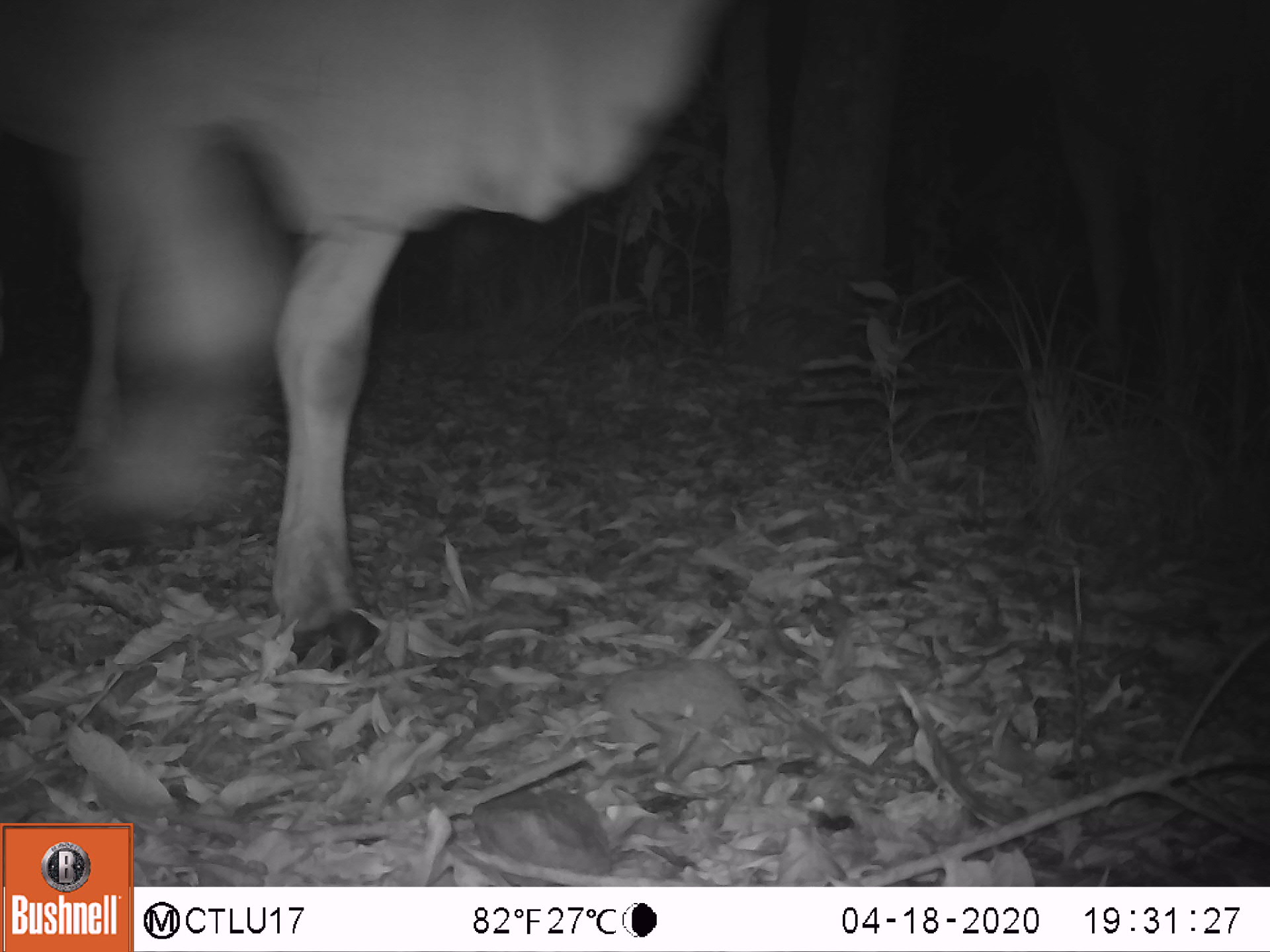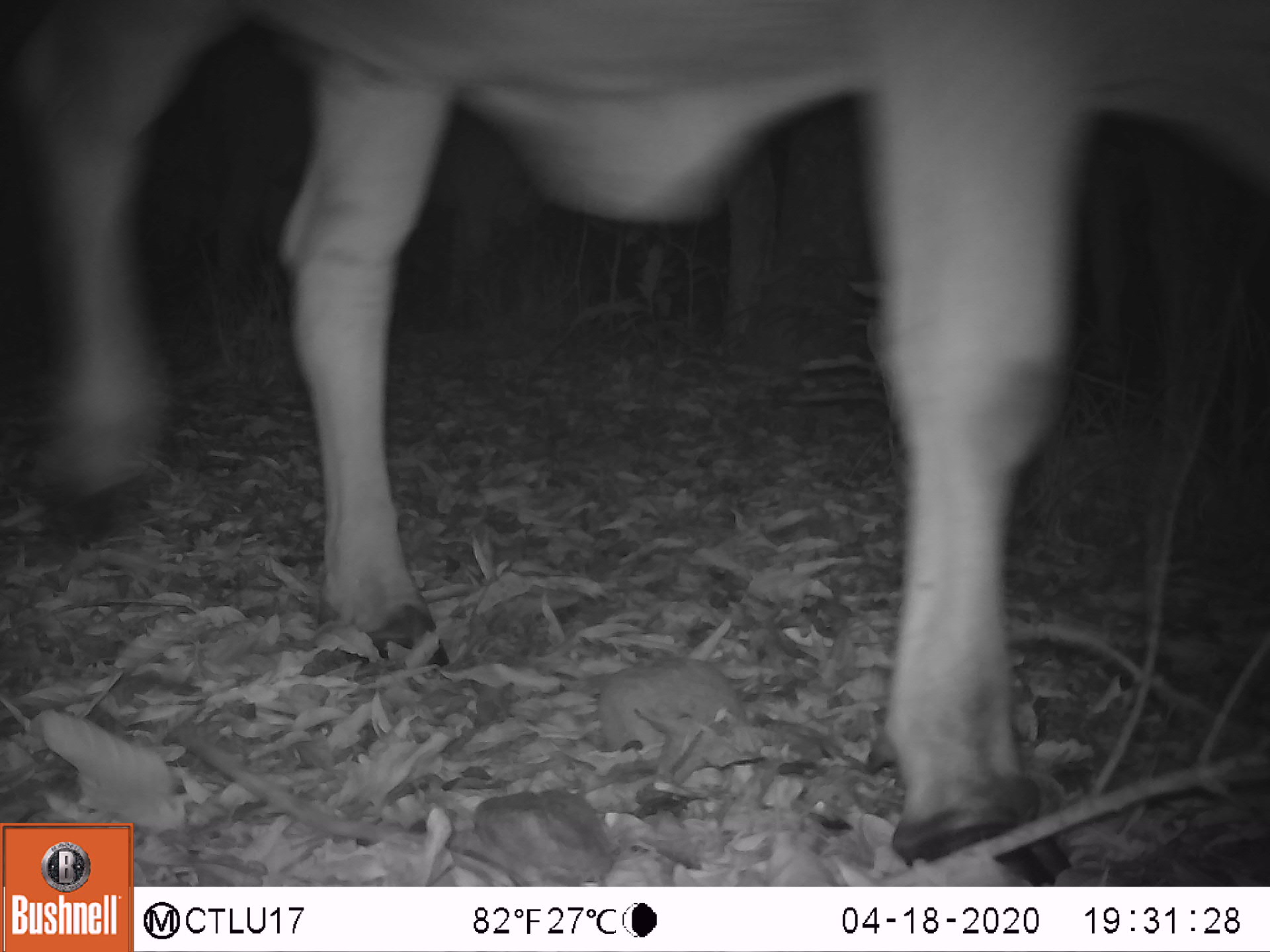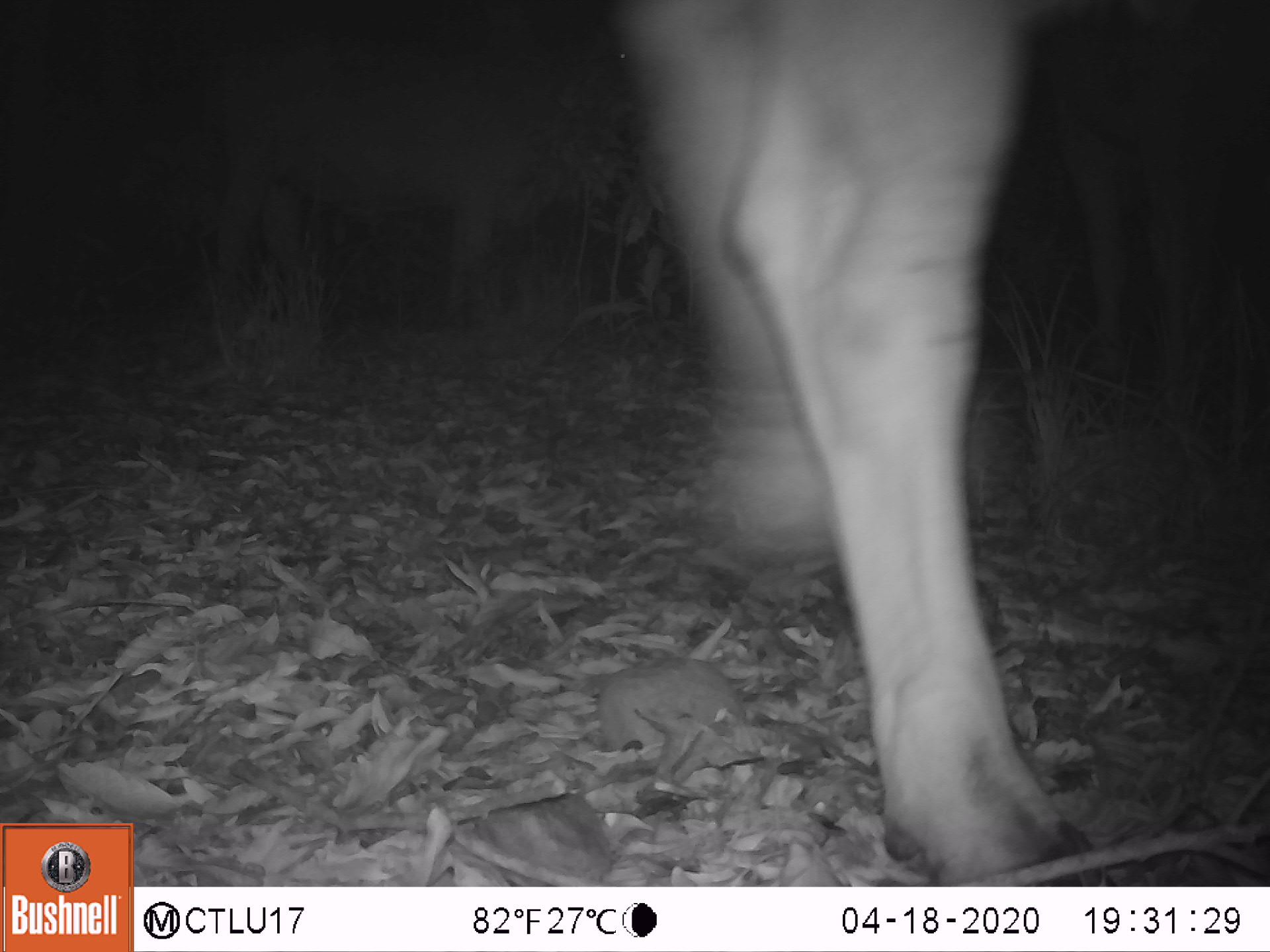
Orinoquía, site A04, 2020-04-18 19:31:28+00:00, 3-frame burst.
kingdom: Animalia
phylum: Chordata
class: Mammalia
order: Artiodactyla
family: Bovidae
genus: Bos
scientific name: Bos taurus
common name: cow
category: cattle